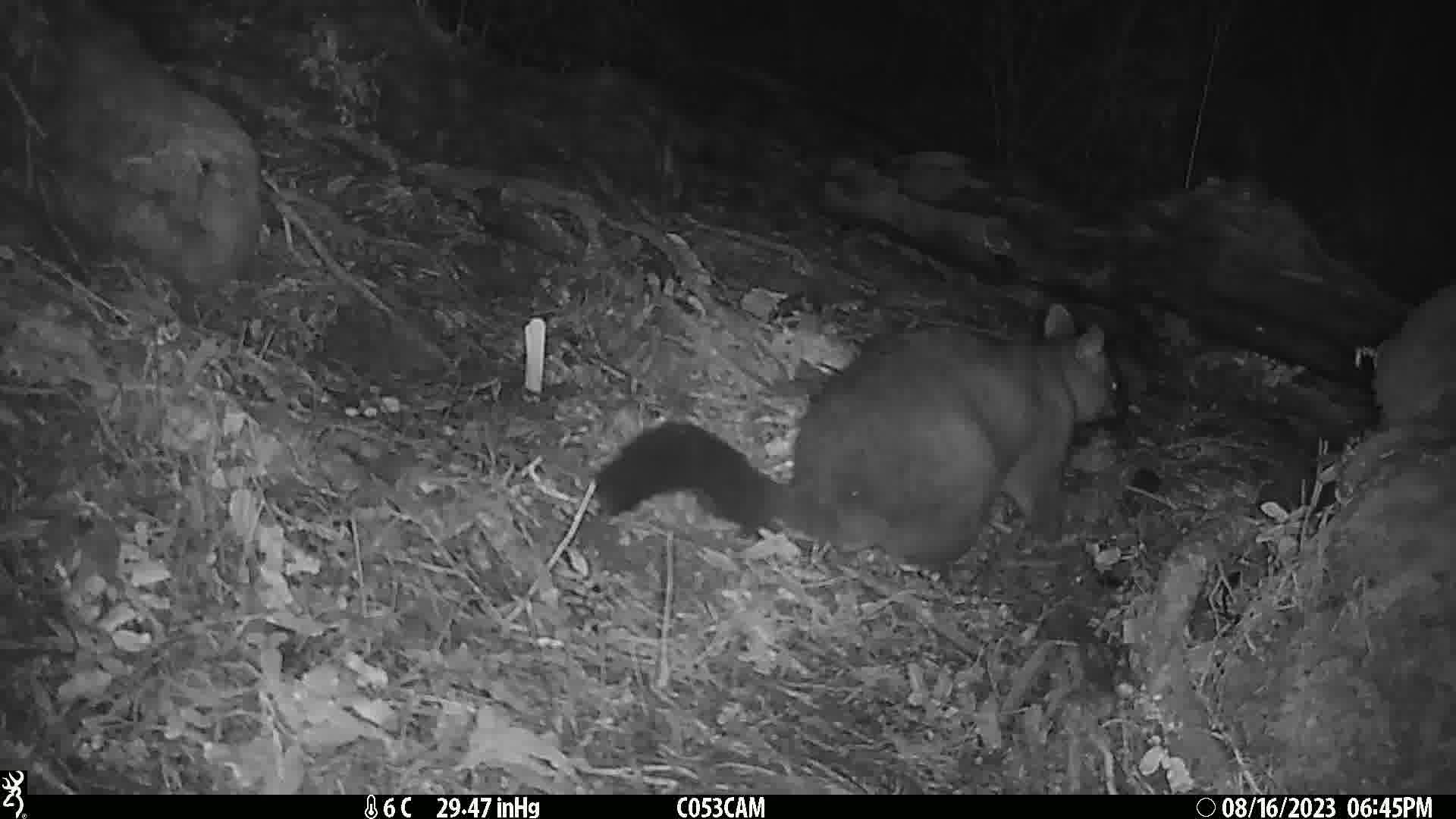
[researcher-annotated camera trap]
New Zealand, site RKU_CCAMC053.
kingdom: Animalia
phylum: Chordata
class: Mammalia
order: Diprotodontia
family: Phalangeridae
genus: Trichosurus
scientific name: Trichosurus vulpecula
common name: common brushtail possum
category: possum